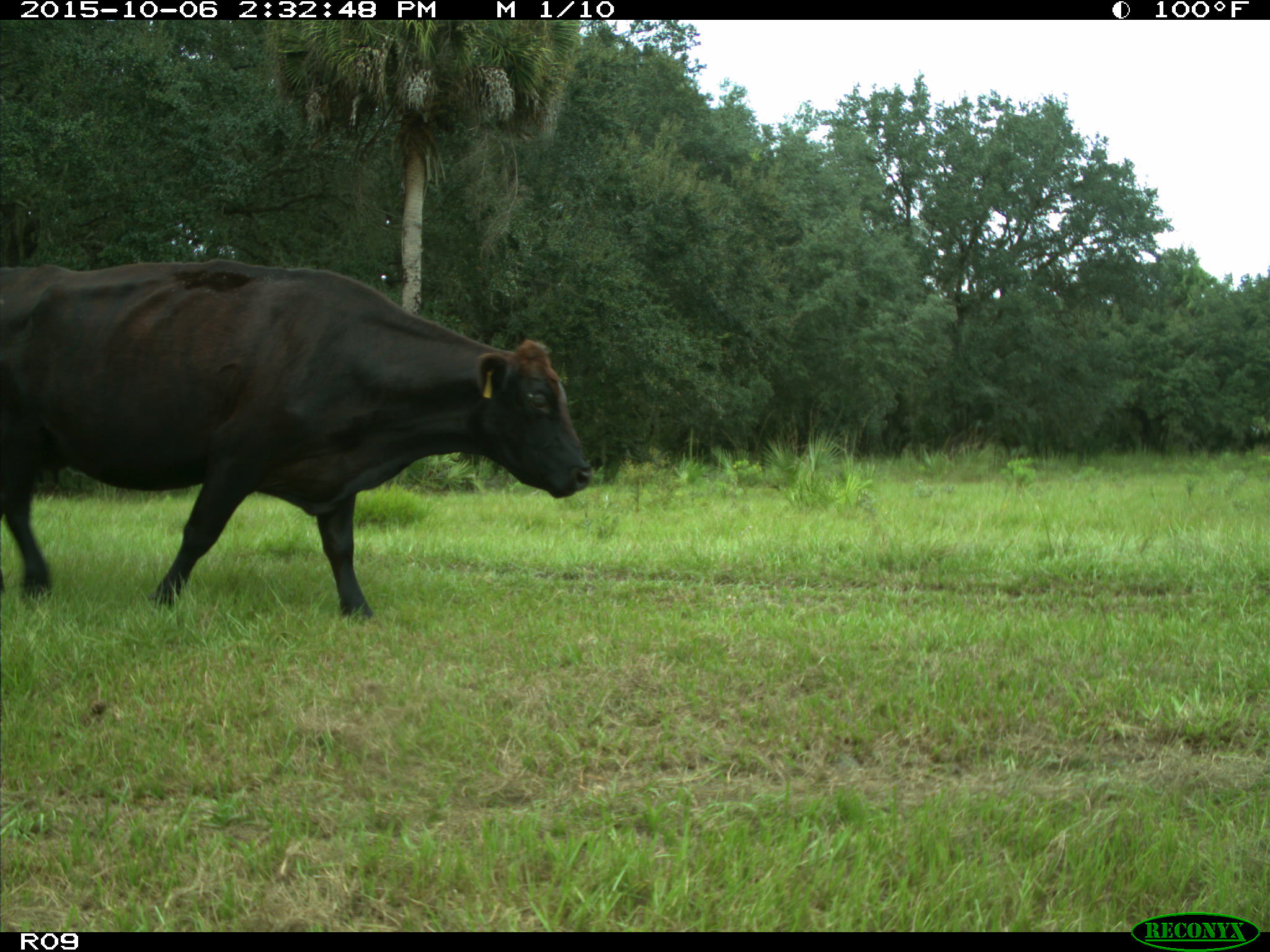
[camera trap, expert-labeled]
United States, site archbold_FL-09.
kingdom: Animalia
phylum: Chordata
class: Mammalia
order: Artiodactyla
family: Bovidae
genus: Bos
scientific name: Bos taurus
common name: domestic cow